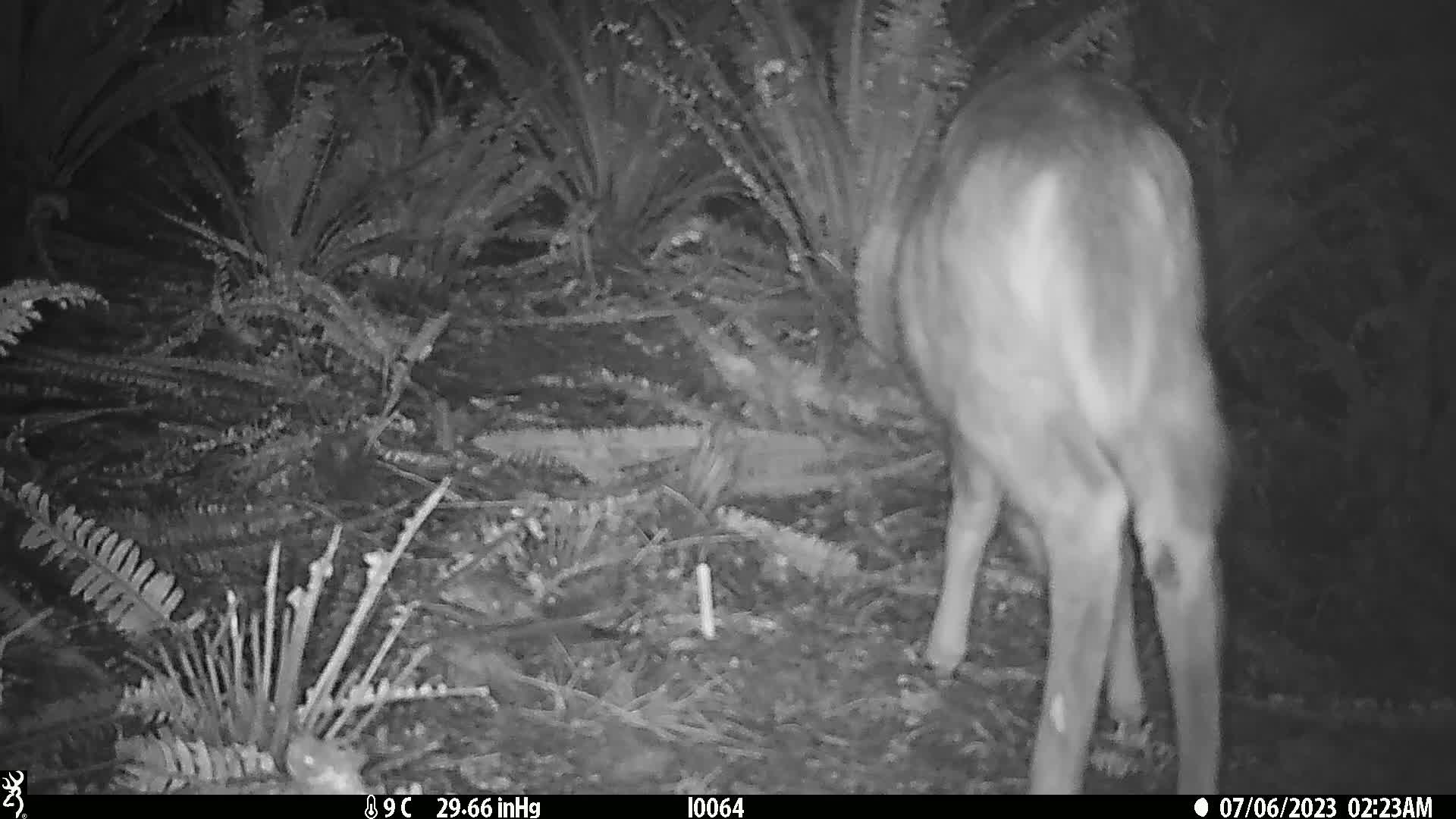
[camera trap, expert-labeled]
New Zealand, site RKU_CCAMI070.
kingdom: Animalia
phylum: Chordata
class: Mammalia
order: Artiodactyla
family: Cervidae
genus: Odocoileus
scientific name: Odocoileus virginianus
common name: white-tailed deer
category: white tailed deer